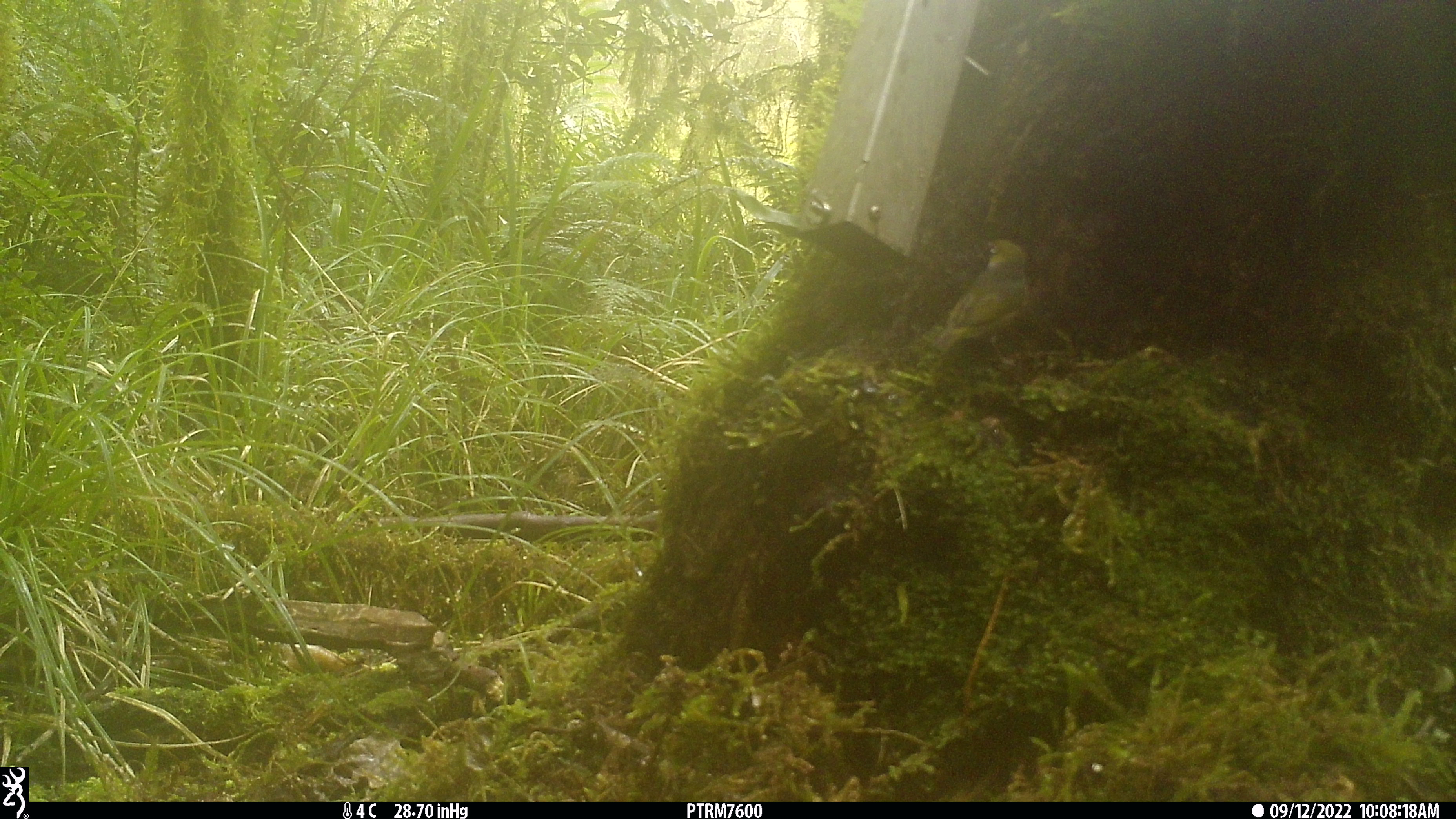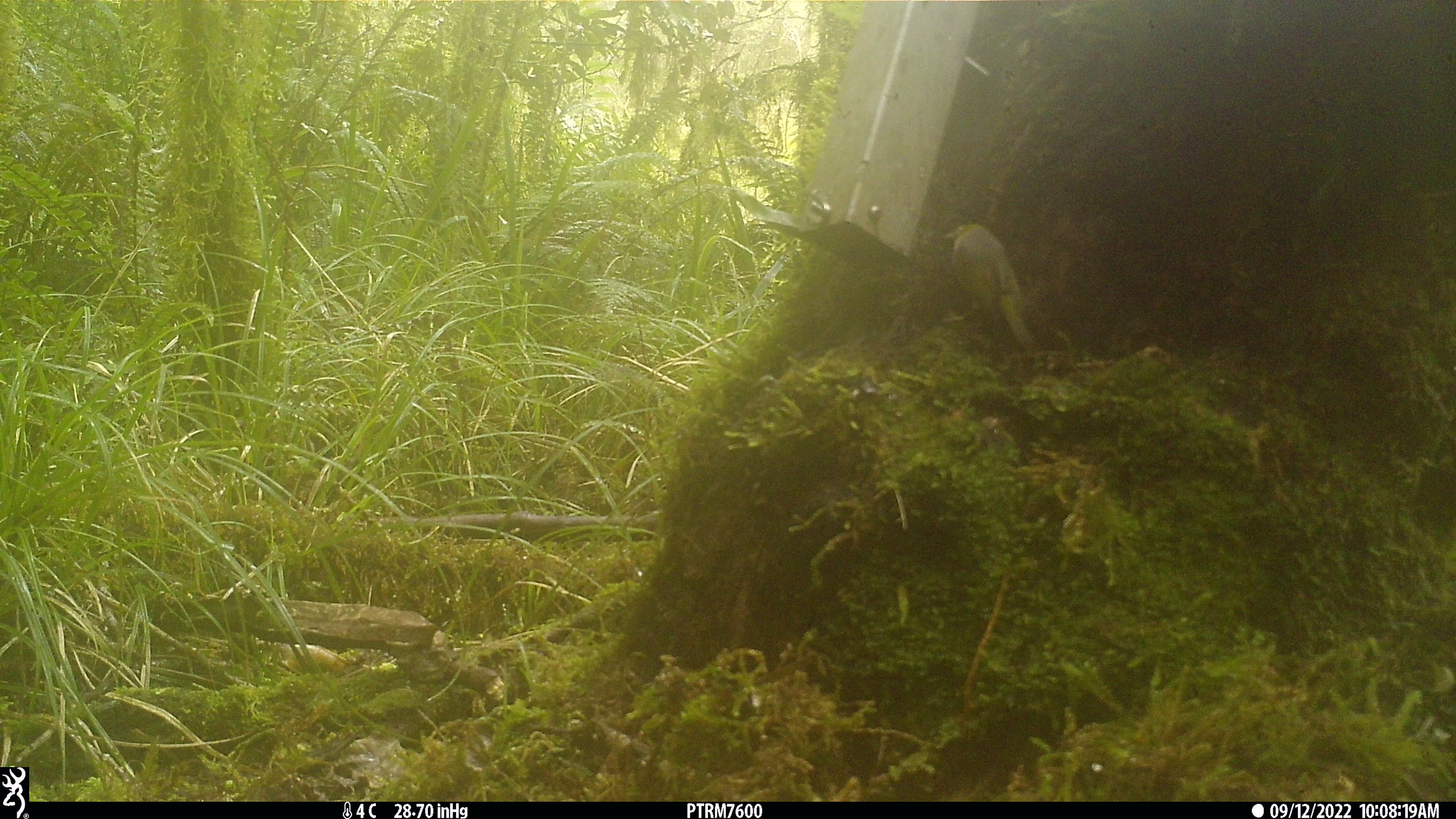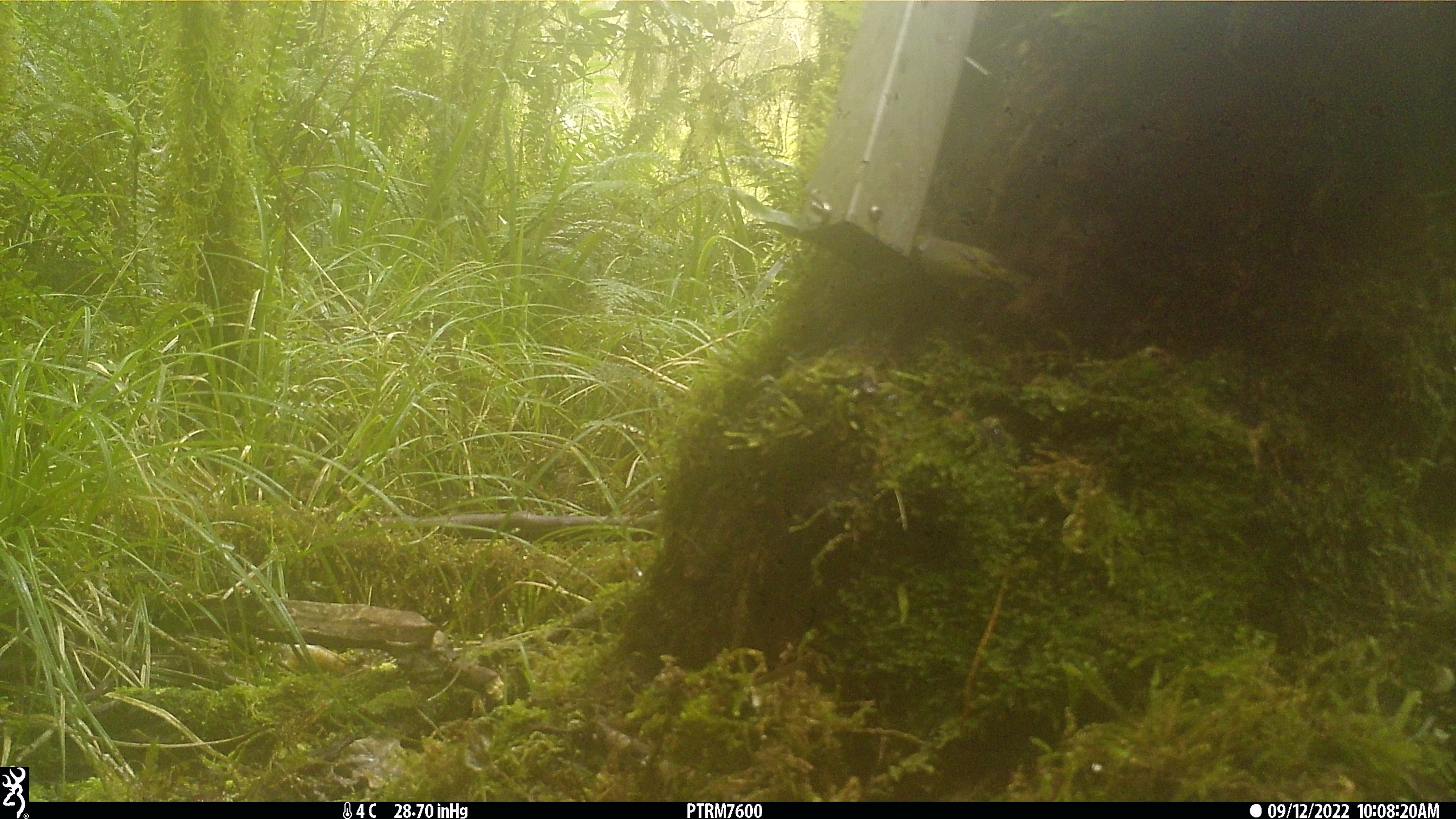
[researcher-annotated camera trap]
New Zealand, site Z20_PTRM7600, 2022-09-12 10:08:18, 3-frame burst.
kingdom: Animalia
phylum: Chordata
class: Aves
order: Passeriformes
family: Zosteropidae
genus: Zosterops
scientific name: Zosterops lateralis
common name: silvereye